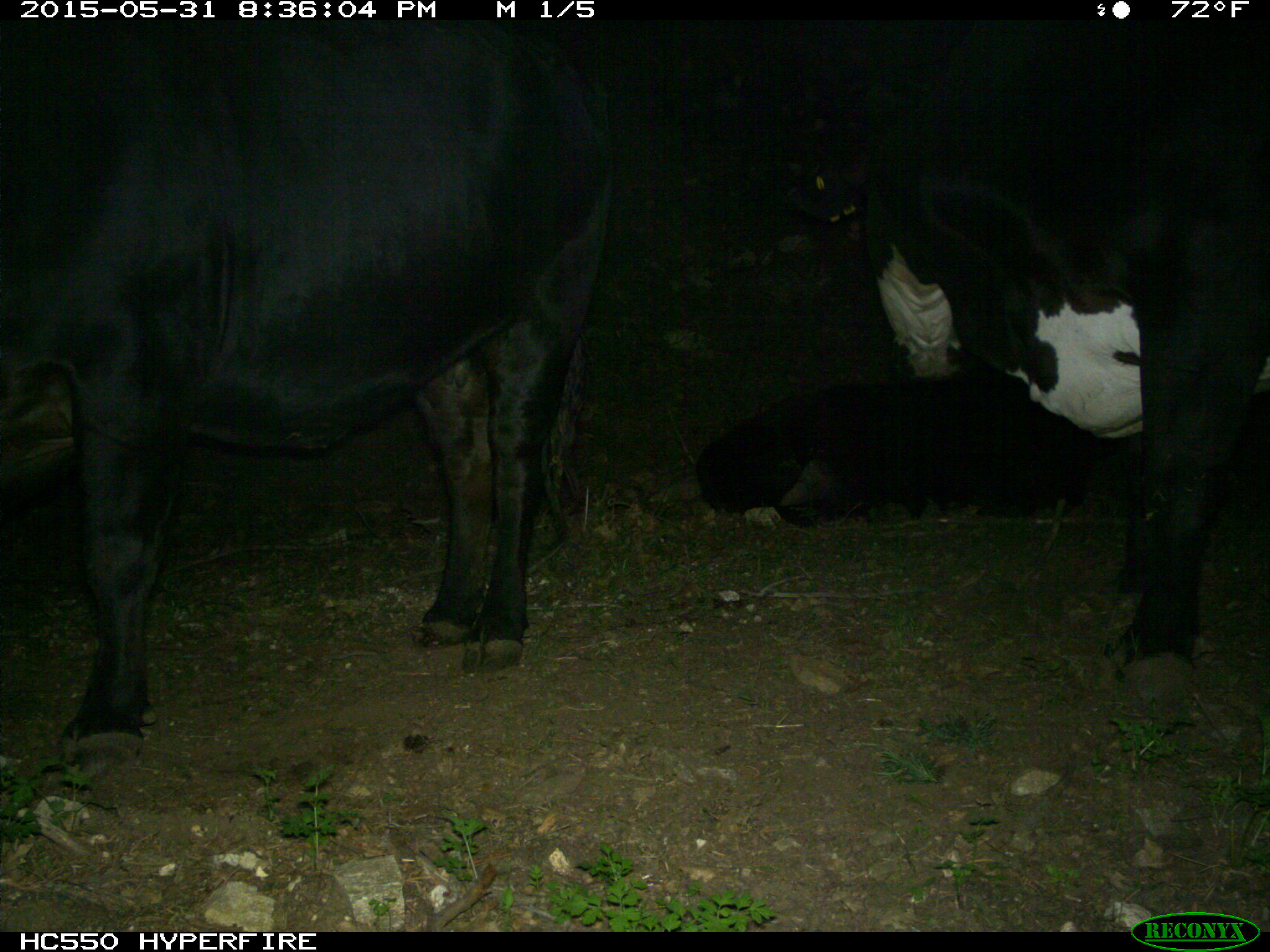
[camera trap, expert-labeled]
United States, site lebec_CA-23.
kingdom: Animalia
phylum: Chordata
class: Mammalia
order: Artiodactyla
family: Bovidae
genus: Bos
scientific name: Bos taurus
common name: domestic cow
Bos taurus (domestic cow).